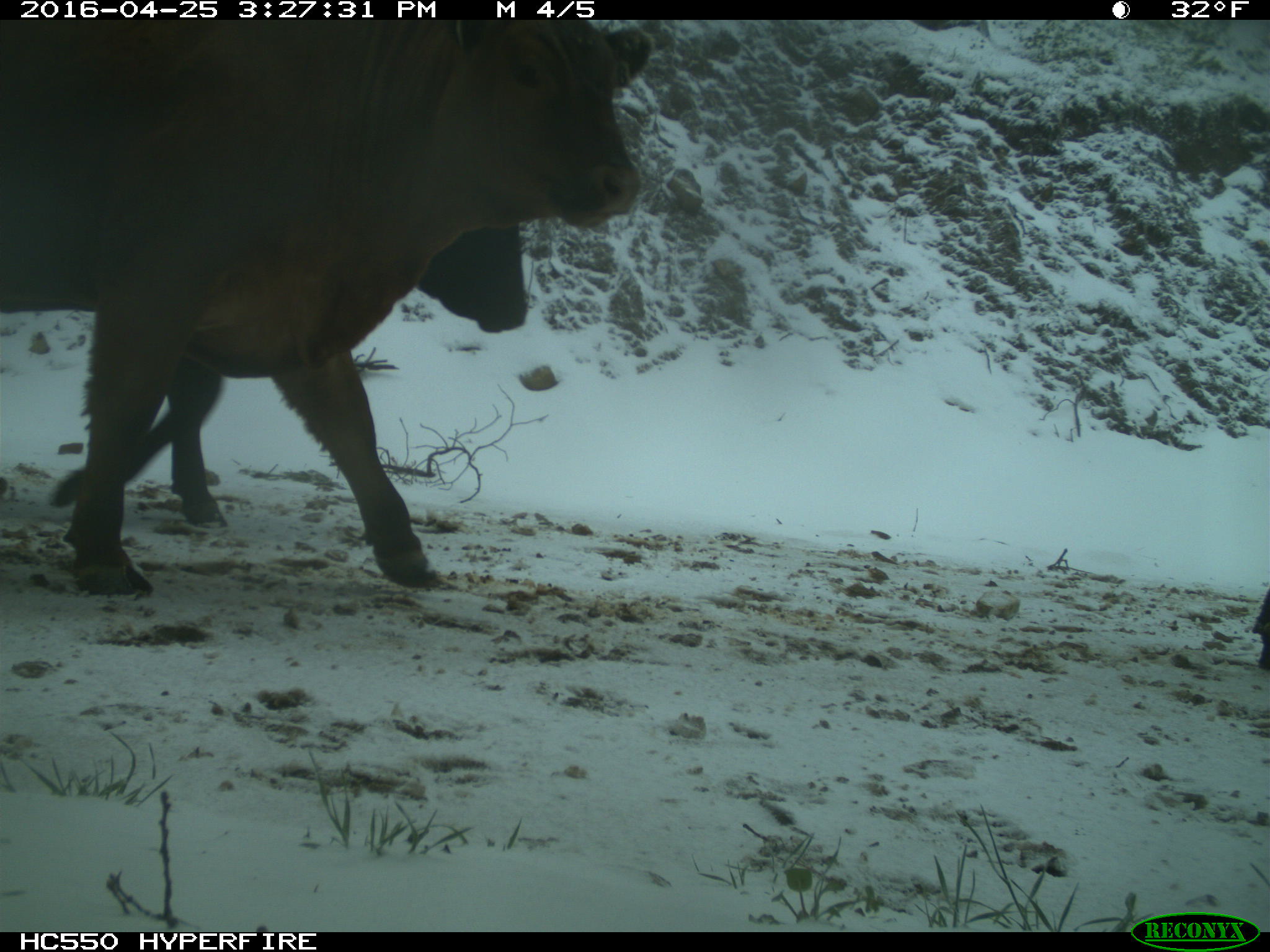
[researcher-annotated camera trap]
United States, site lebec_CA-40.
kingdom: Animalia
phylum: Chordata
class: Mammalia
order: Artiodactyla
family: Bovidae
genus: Bos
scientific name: Bos taurus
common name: domestic cow